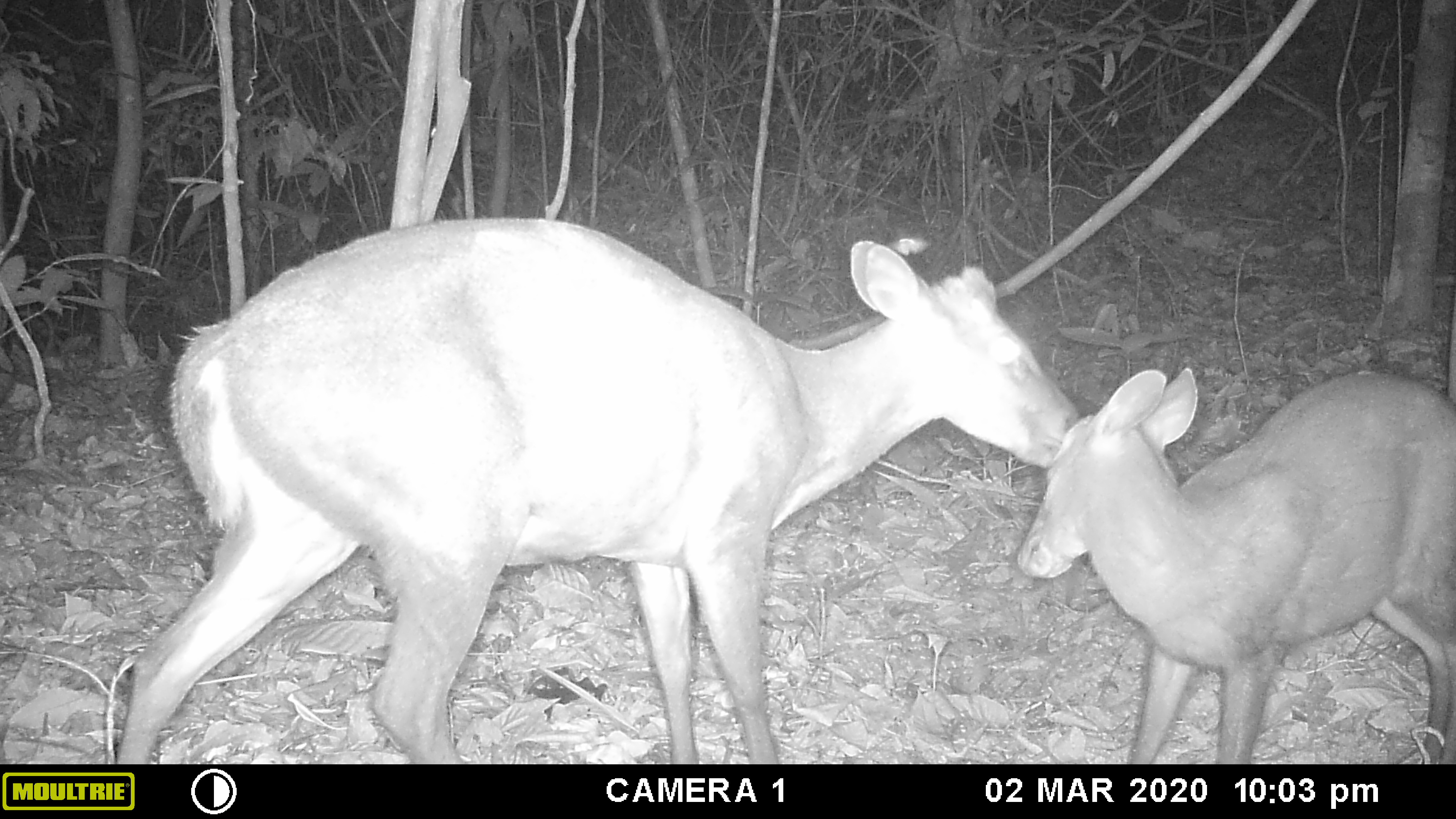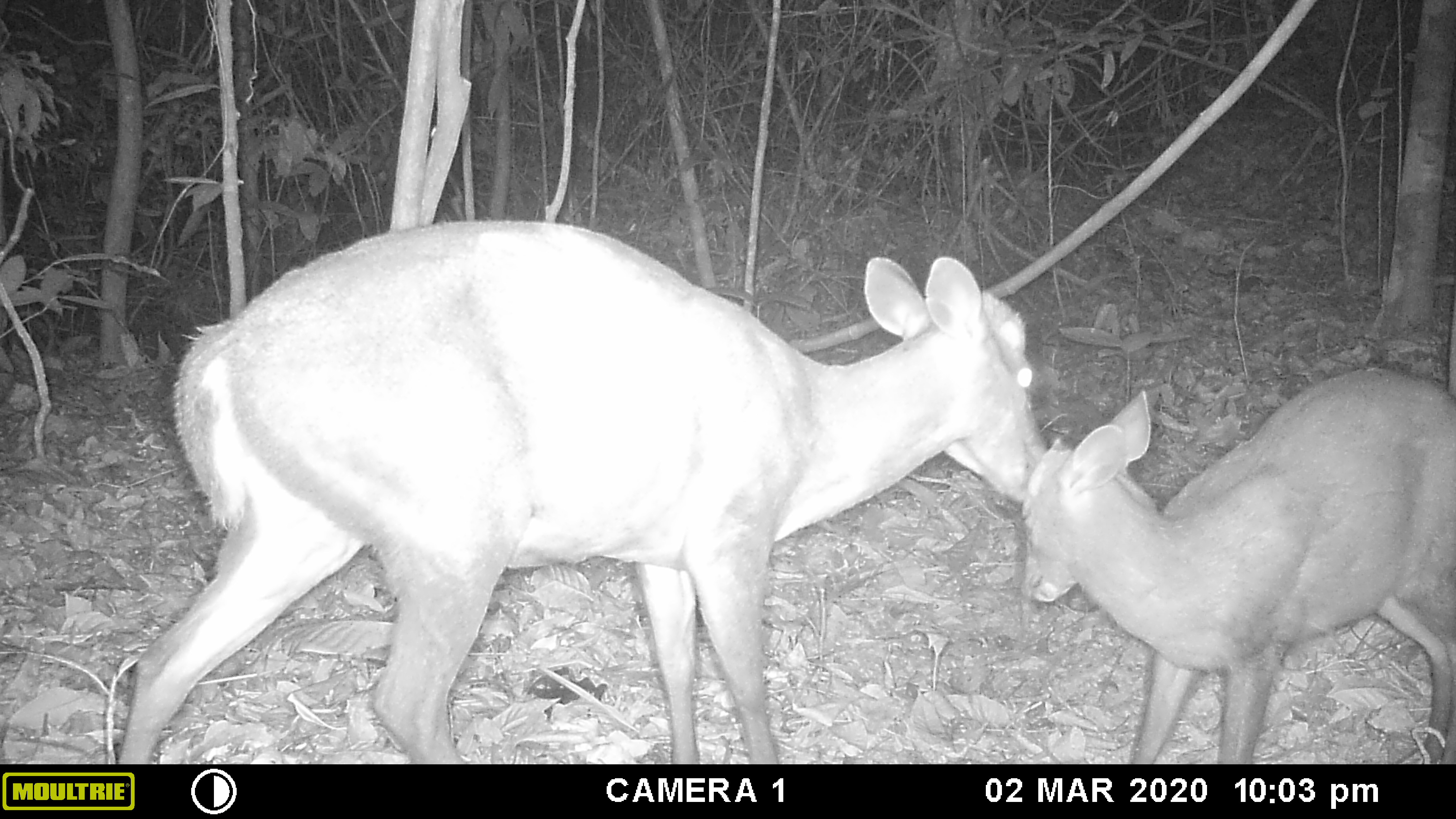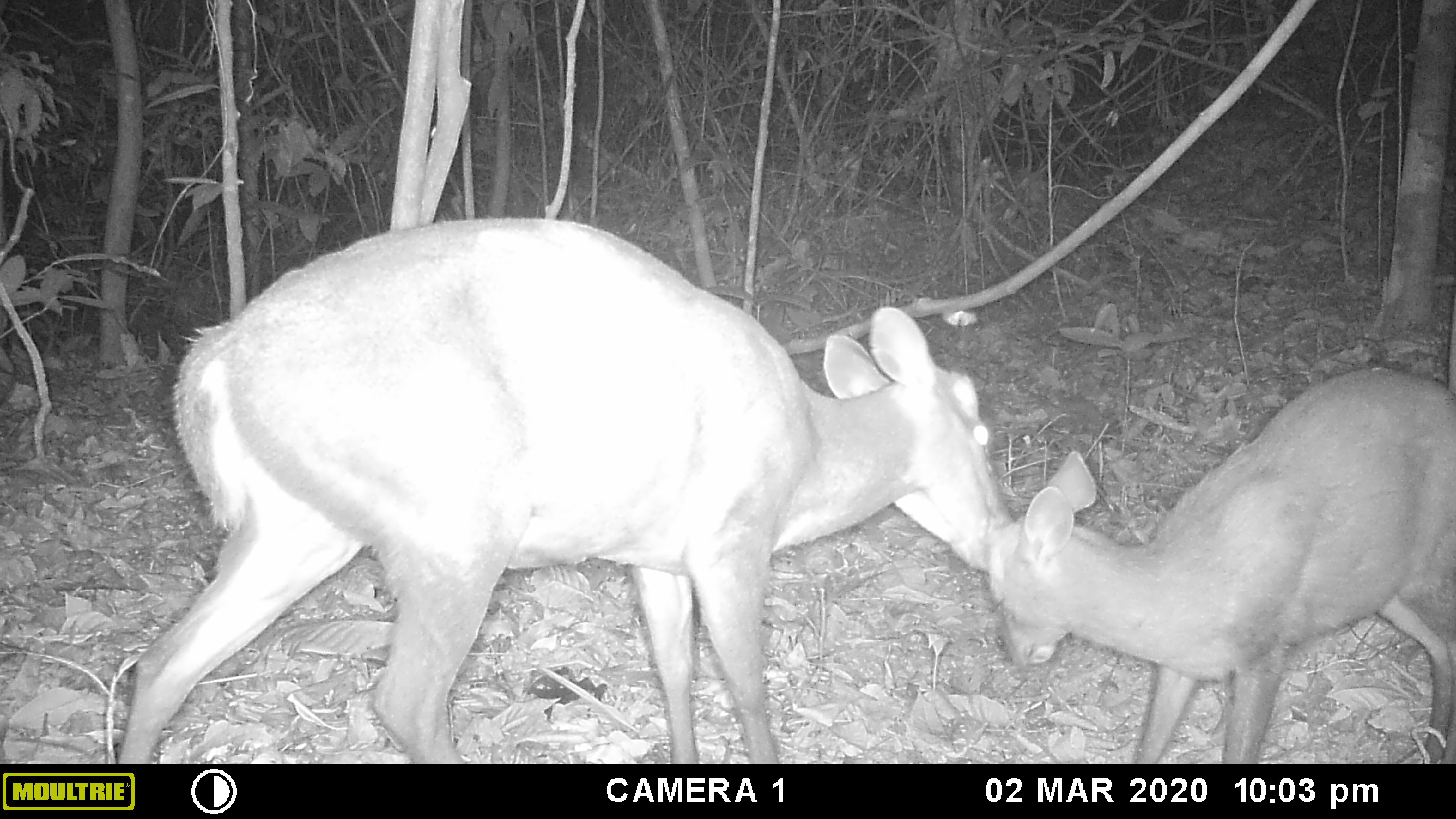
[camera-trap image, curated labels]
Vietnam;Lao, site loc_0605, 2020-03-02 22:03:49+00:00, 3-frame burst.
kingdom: Animalia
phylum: Chordata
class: Mammalia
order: Artiodactyla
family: Cervidae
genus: Muntiacus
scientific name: Muntiacus rooseveltorum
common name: roosevelt's muntjac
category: roosevelts muntjac group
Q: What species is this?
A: Roosevelts muntjac group (roosevelt's muntjac) (Muntiacus rooseveltorum).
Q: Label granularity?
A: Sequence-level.